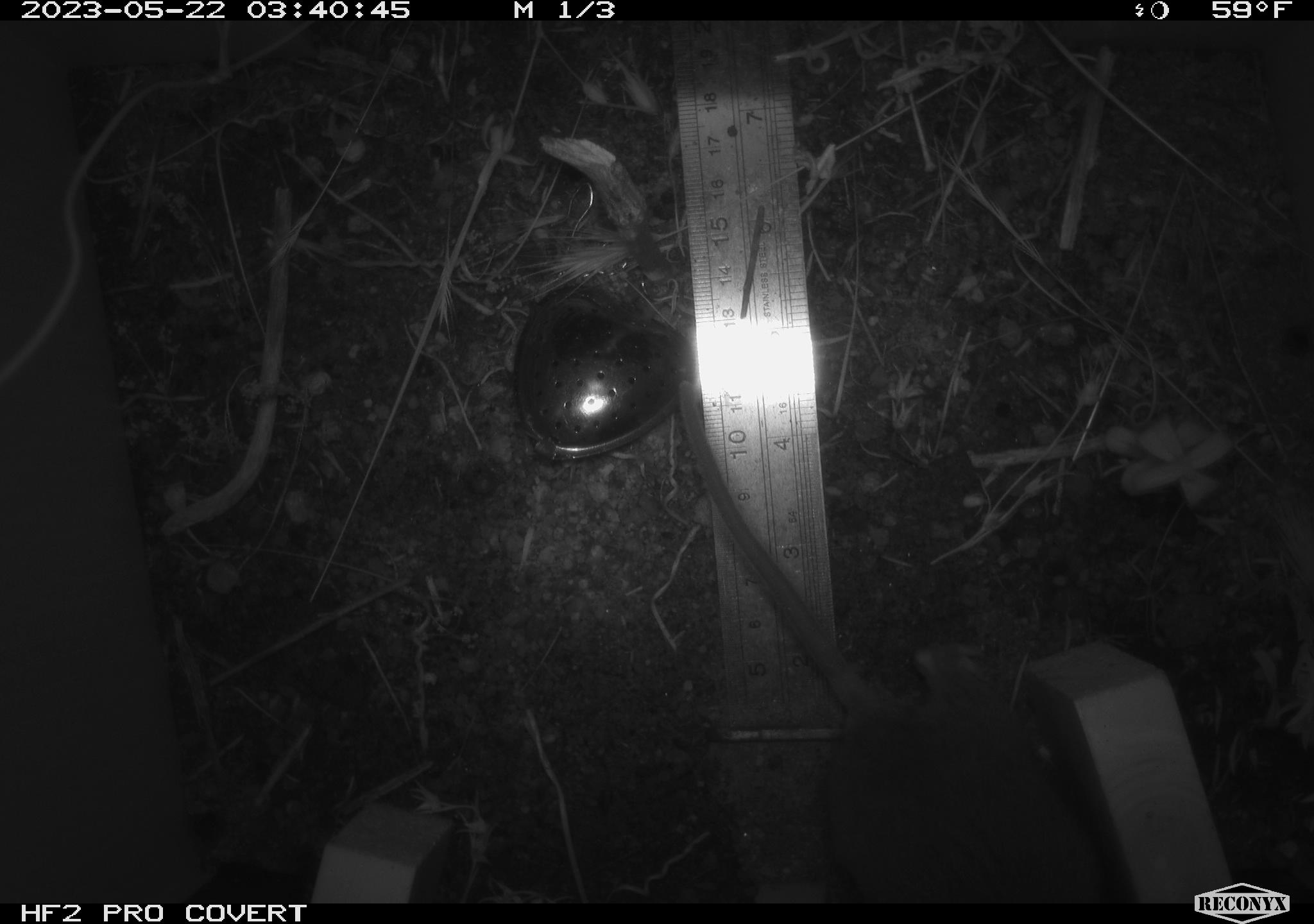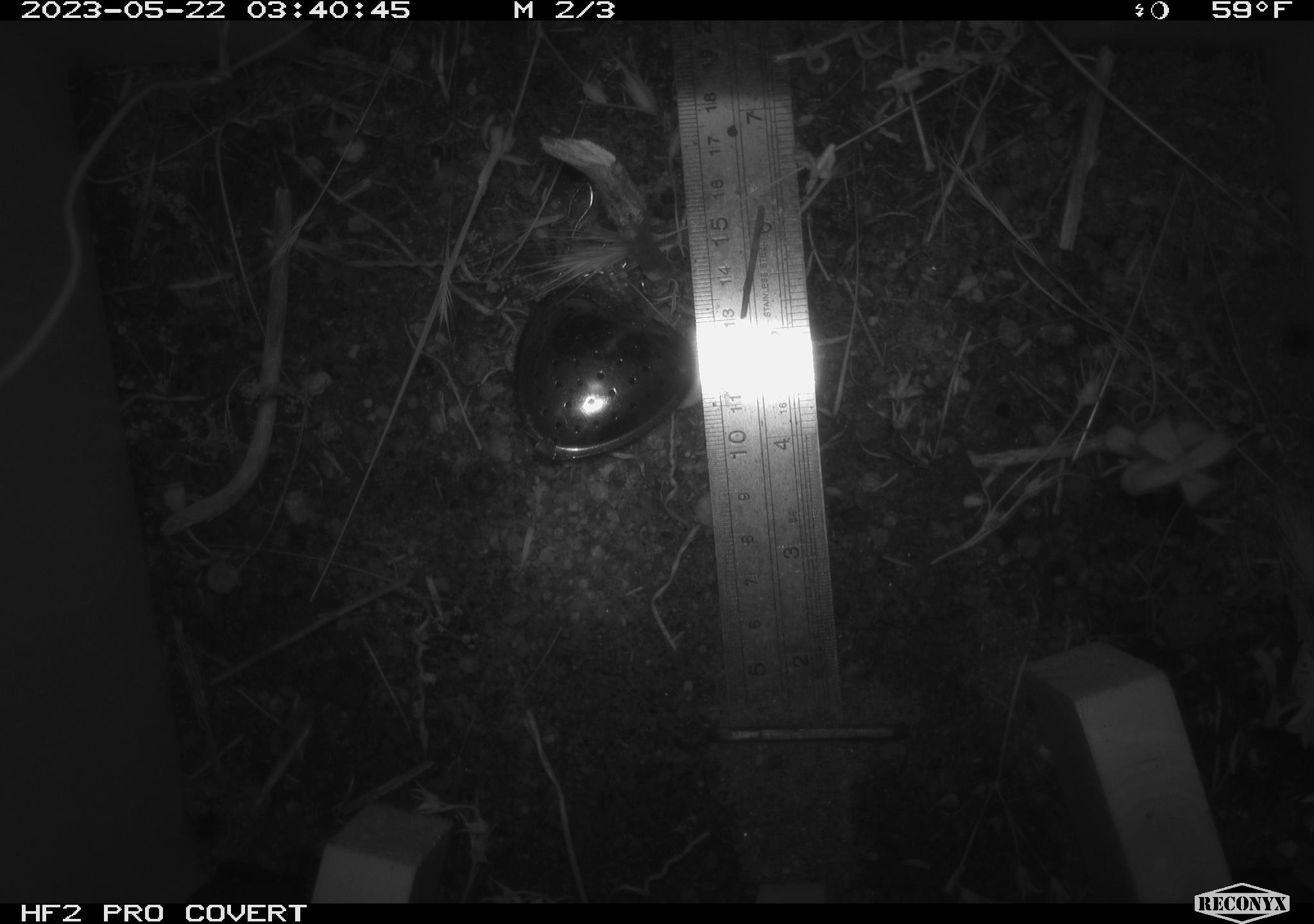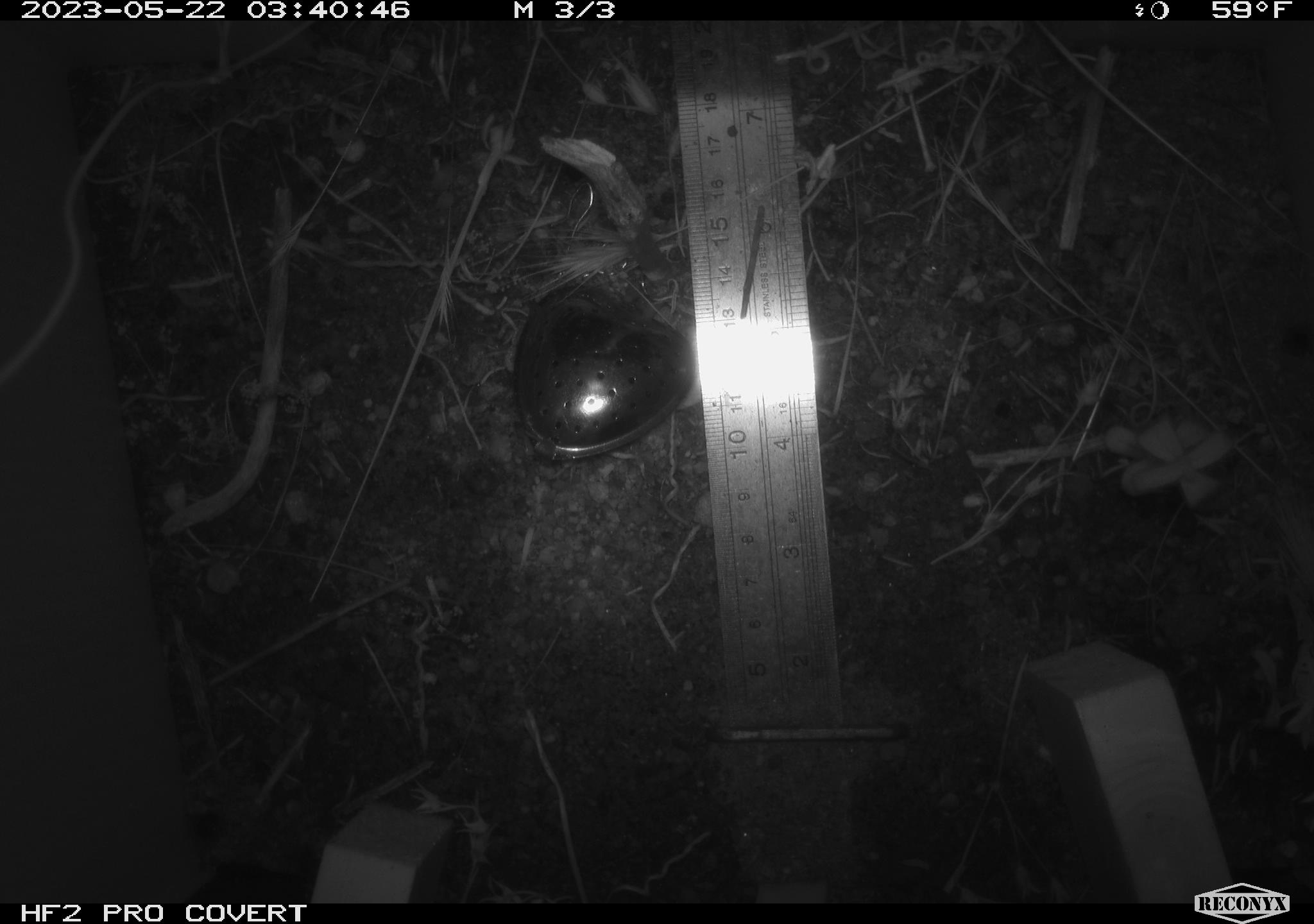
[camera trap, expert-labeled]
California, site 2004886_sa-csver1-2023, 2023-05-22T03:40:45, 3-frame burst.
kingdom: Animalia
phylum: Chordata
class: Mammalia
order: Rodentia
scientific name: Rodentia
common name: mouse species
Mouse species (Rodentia).